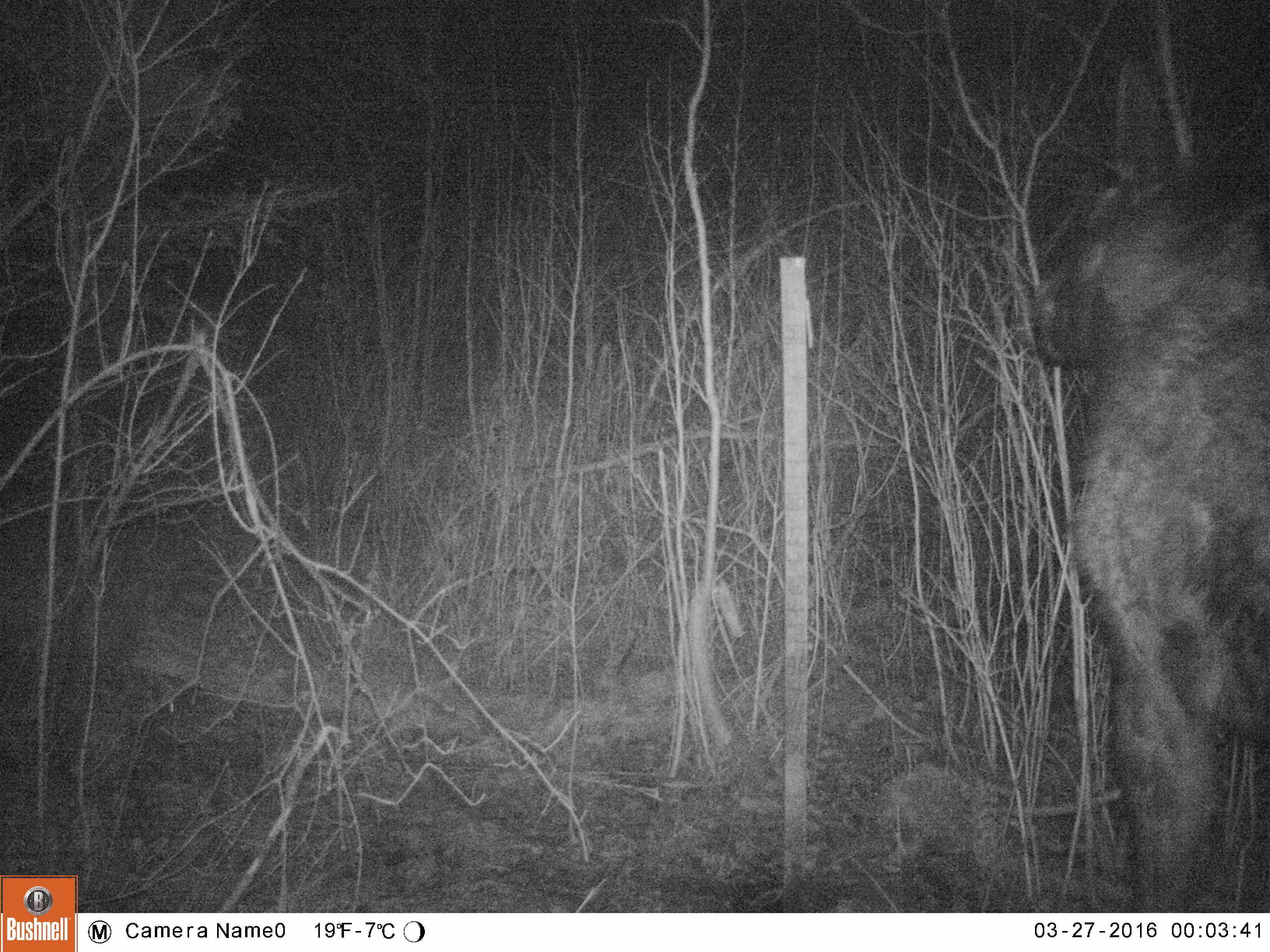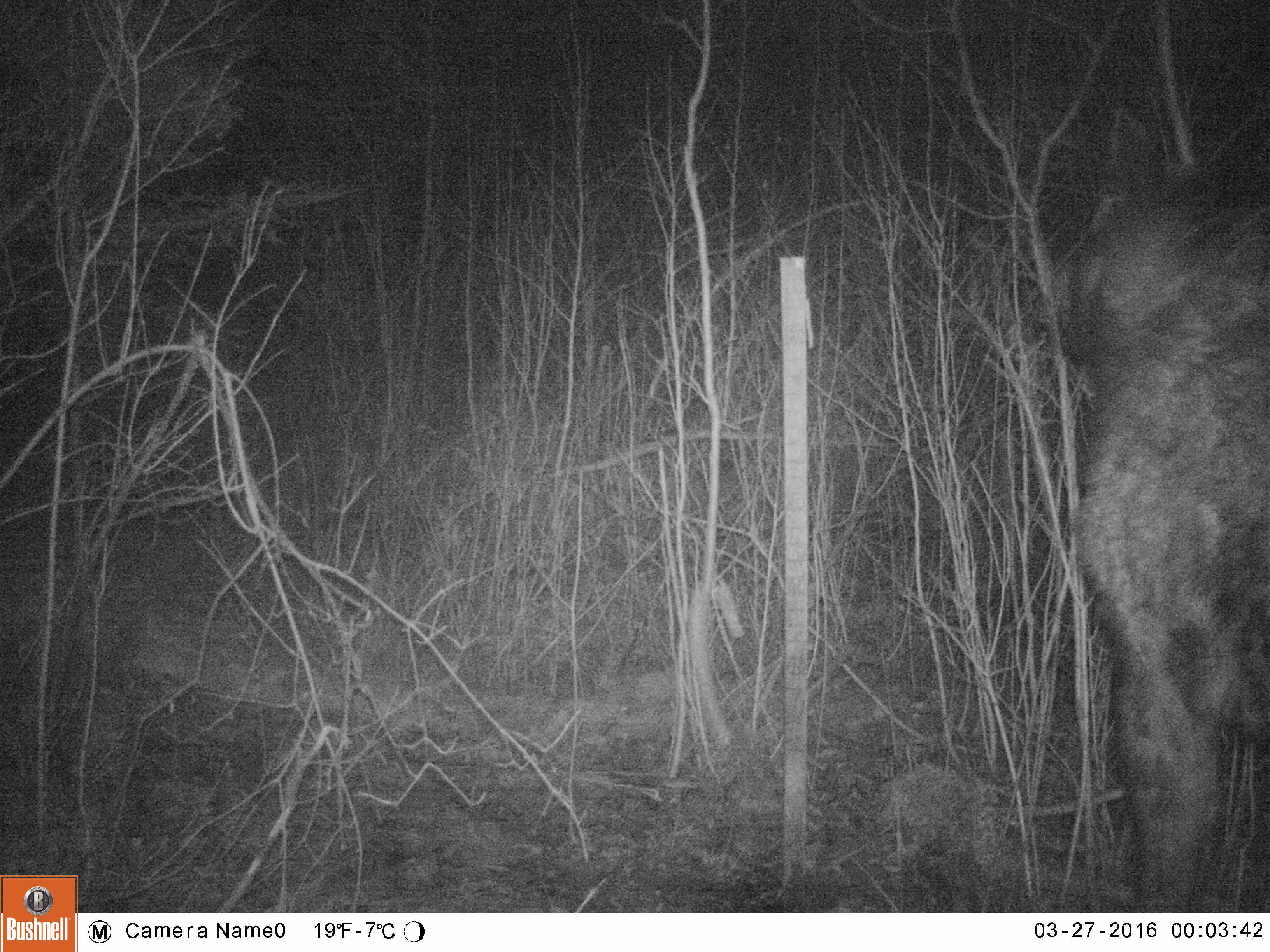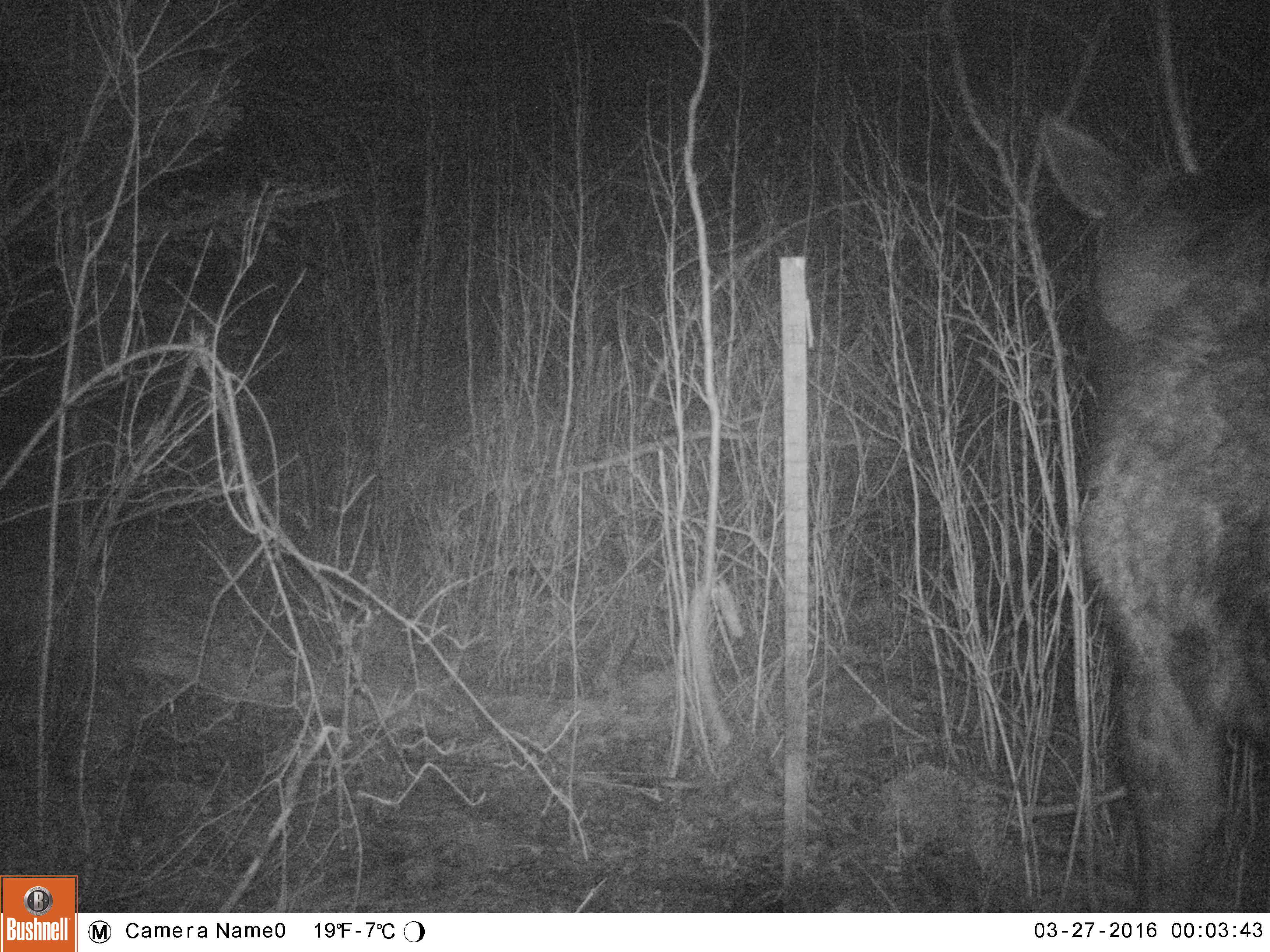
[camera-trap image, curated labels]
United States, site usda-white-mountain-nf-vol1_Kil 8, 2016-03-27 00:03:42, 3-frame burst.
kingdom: Animalia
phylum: Chordata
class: Mammalia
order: Artiodactyla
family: Cervidae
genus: Alces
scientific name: Alces alces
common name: moose